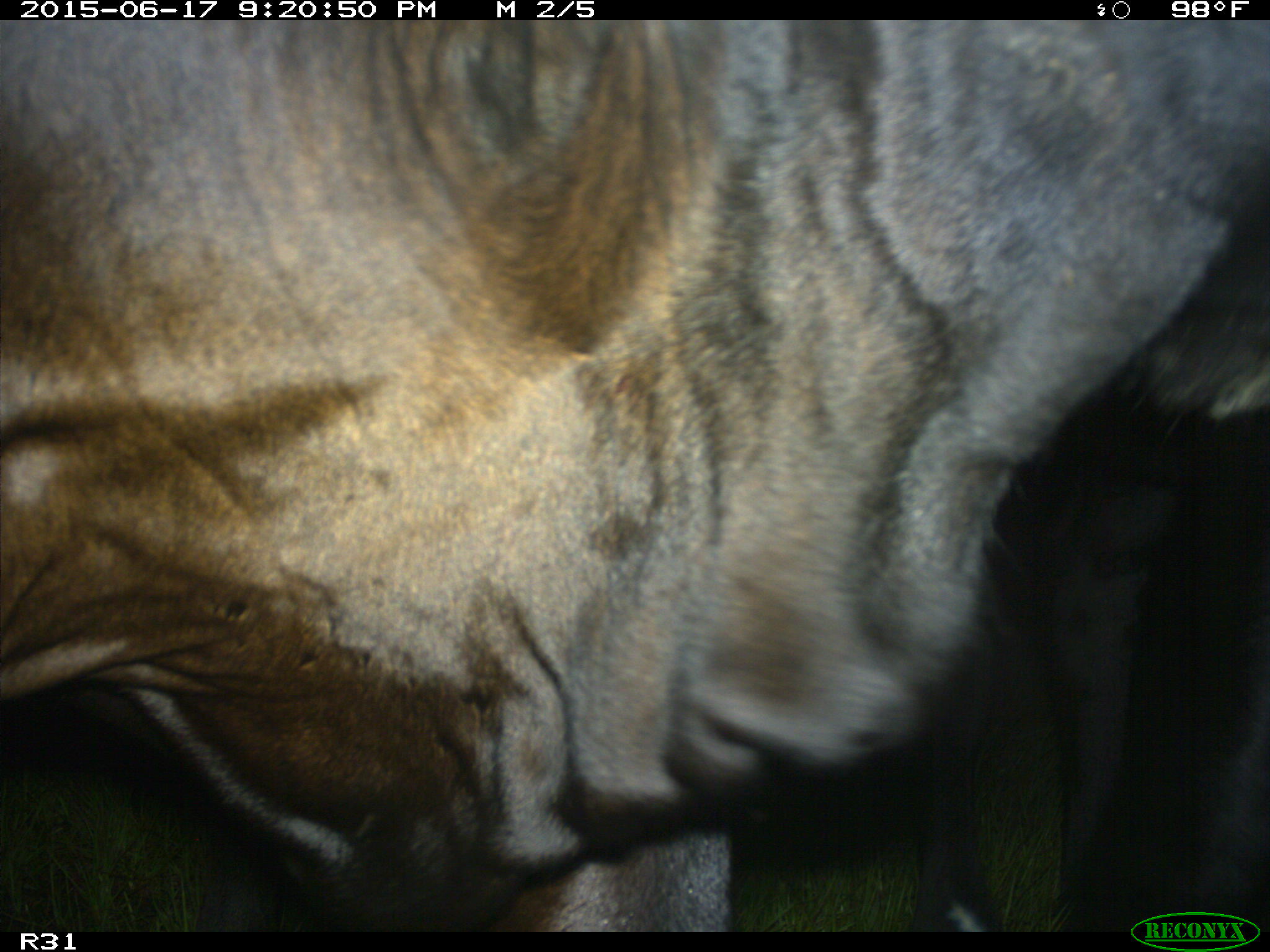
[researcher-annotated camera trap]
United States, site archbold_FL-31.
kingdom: Animalia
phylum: Chordata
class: Mammalia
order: Artiodactyla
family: Bovidae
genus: Bos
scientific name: Bos taurus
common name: domestic cow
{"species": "Bos taurus (domestic cow)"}